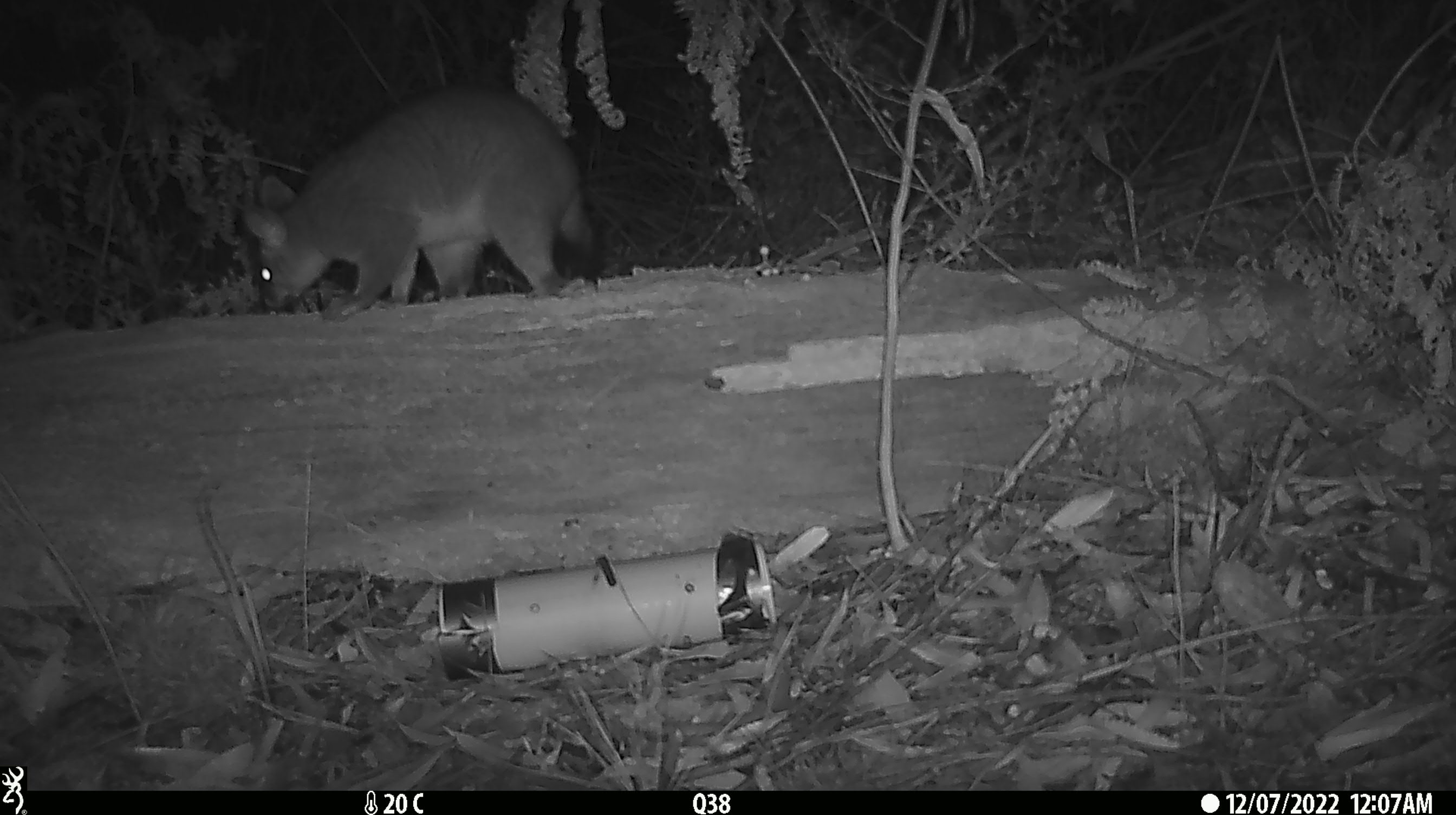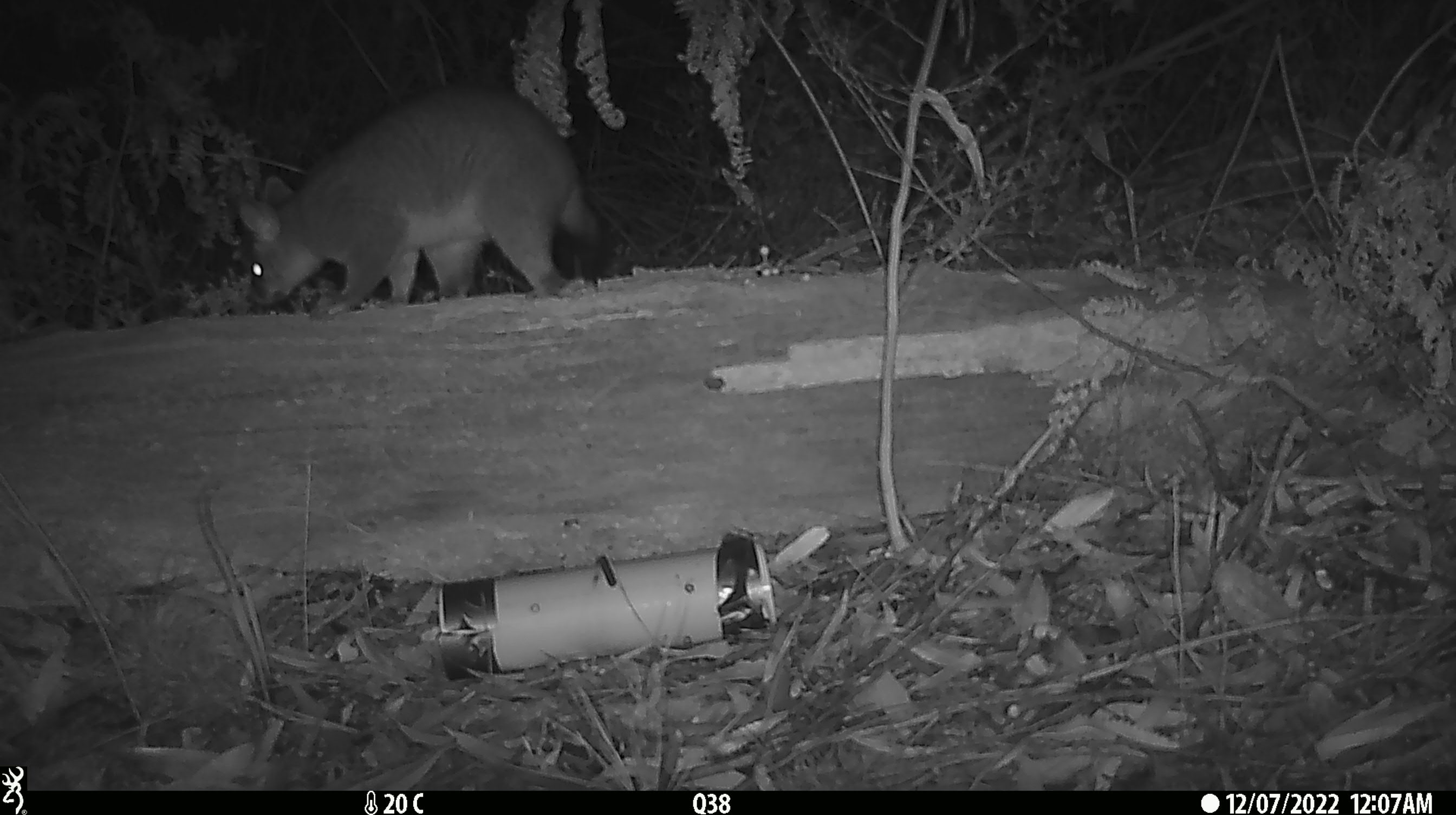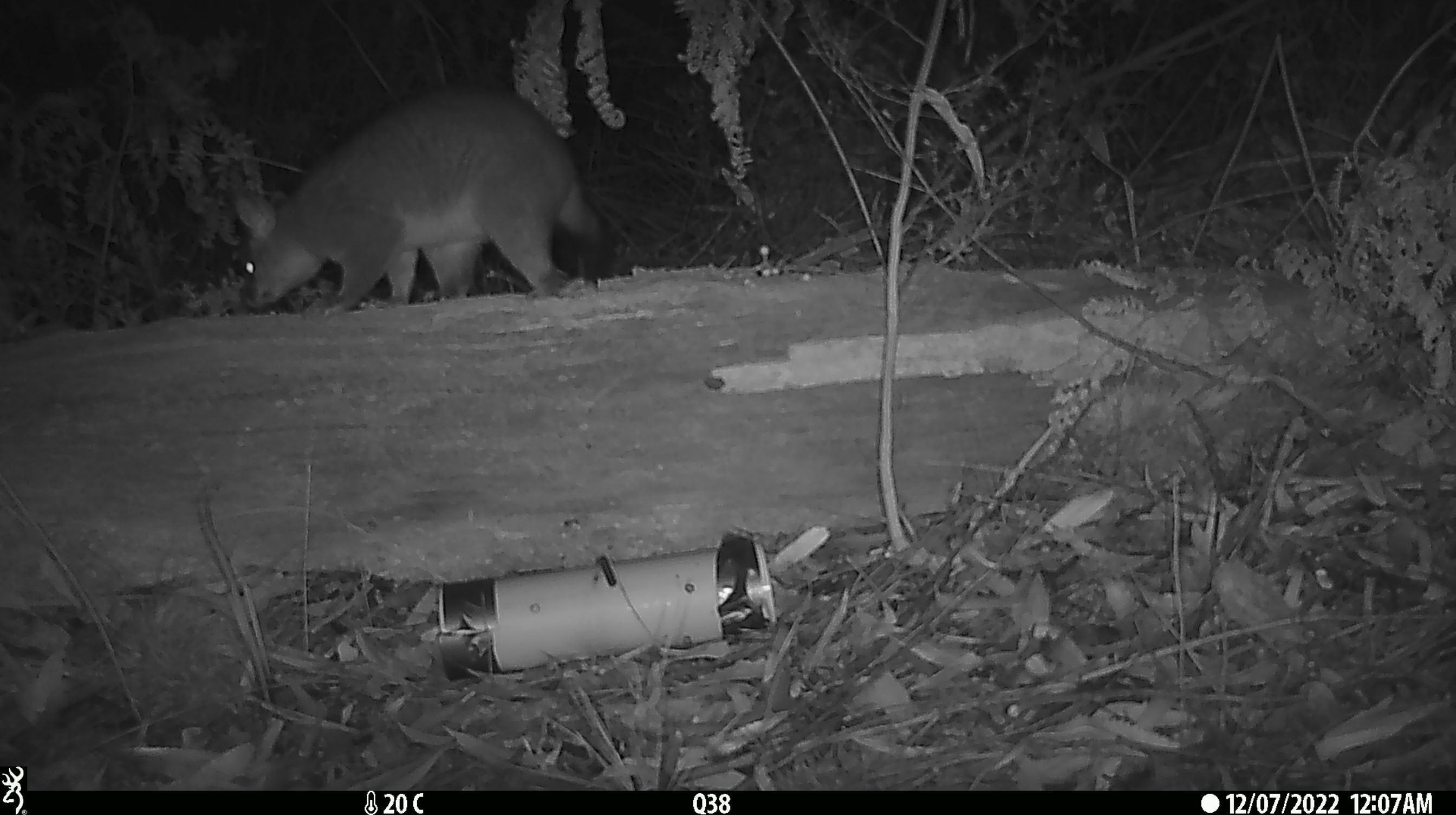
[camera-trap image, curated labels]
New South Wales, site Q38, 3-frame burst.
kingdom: Animalia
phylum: Chordata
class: Mammalia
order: Diprotodontia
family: Phalangeridae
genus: Trichosurus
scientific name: Trichosurus vulpecula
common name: common brushtail possum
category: possum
Possum (common brushtail possum) (Trichosurus vulpecula).